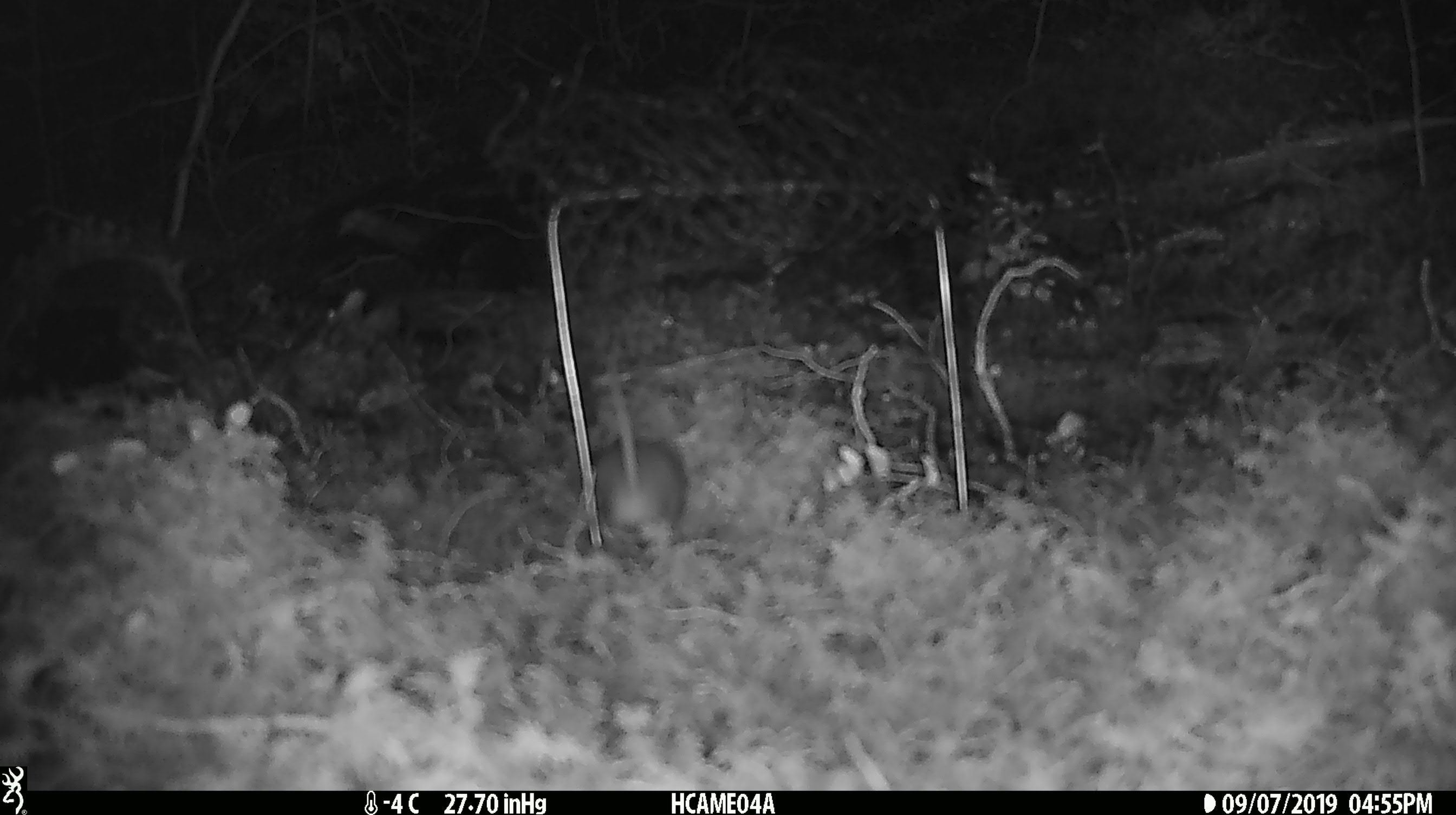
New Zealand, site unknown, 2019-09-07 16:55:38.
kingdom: Animalia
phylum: Chordata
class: Mammalia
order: Rodentia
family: Muridae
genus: Mus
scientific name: Mus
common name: mouse